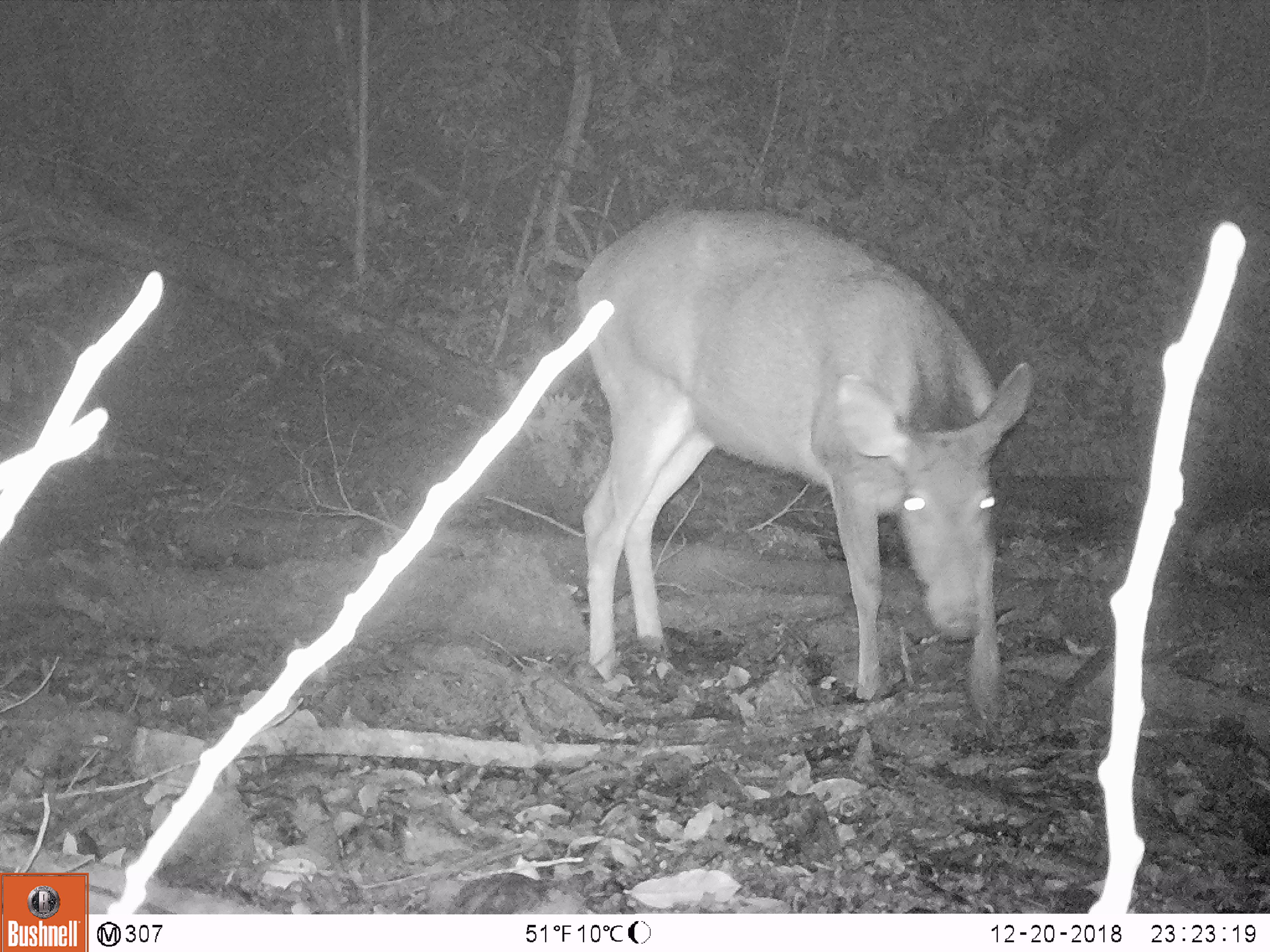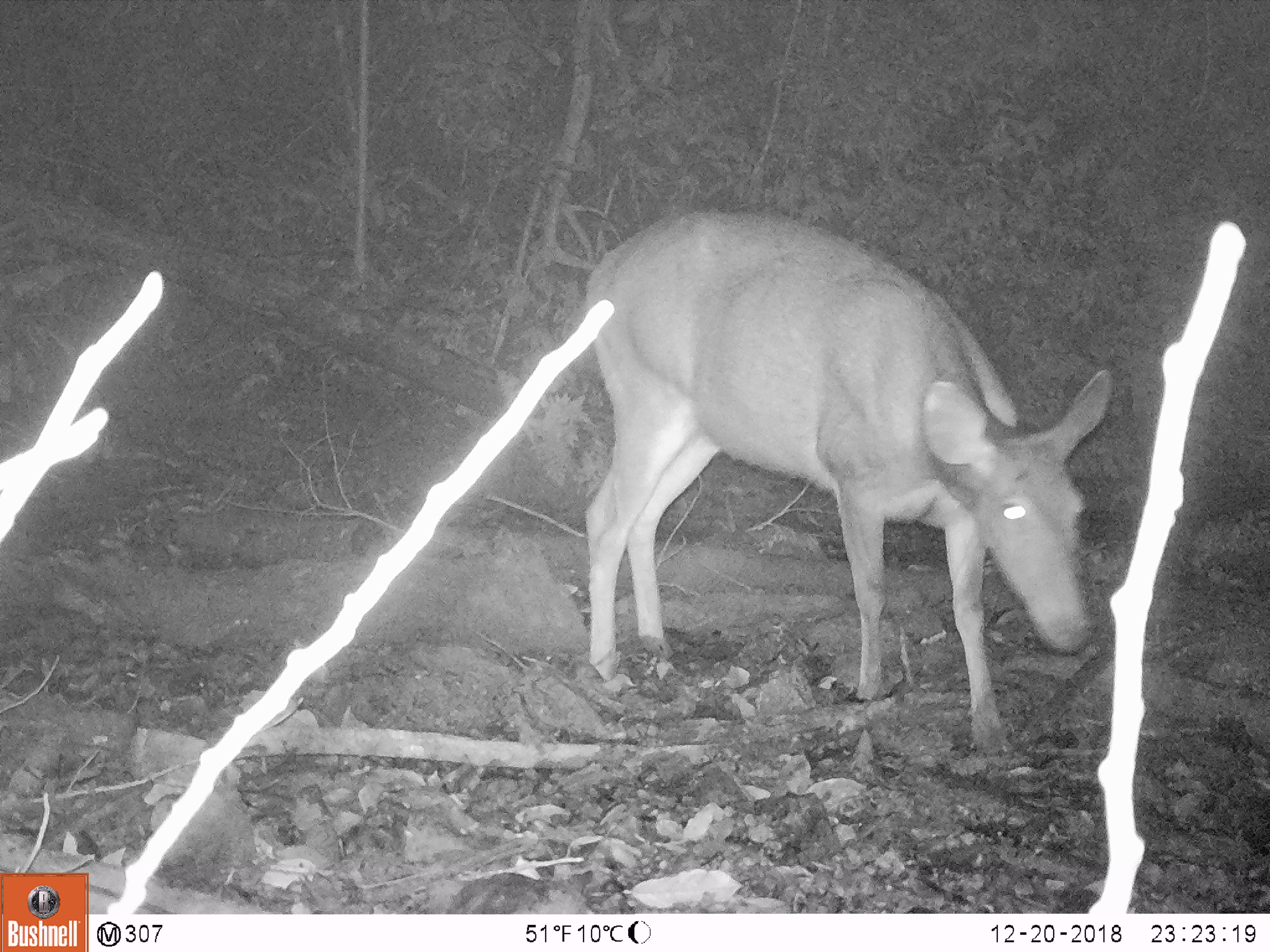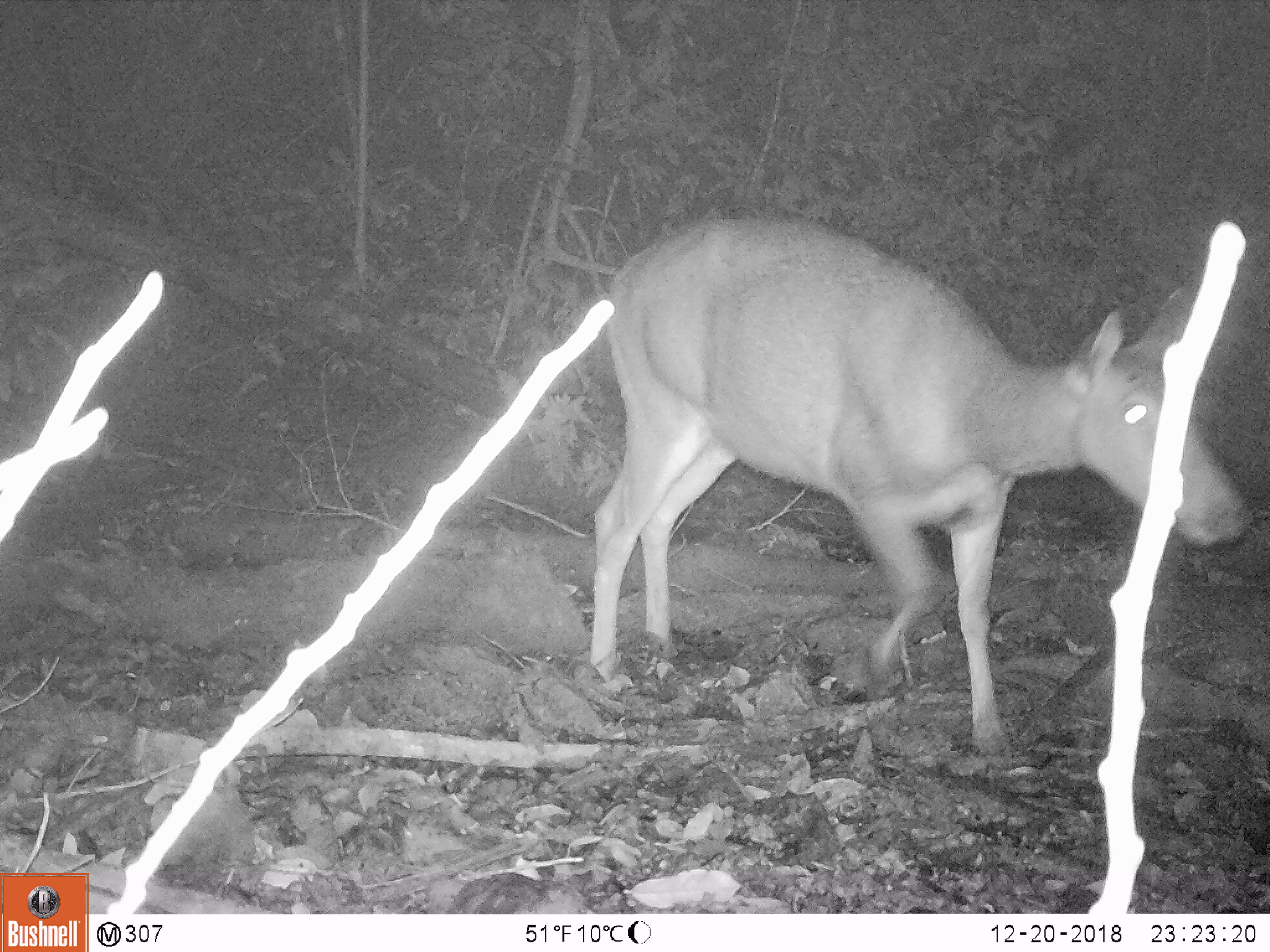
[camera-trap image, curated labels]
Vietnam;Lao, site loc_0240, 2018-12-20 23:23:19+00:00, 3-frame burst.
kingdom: Animalia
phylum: Chordata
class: Mammalia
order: Artiodactyla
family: Cervidae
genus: Rusa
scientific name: Rusa unicolor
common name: sambar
Sambar (Rusa unicolor). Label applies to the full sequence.